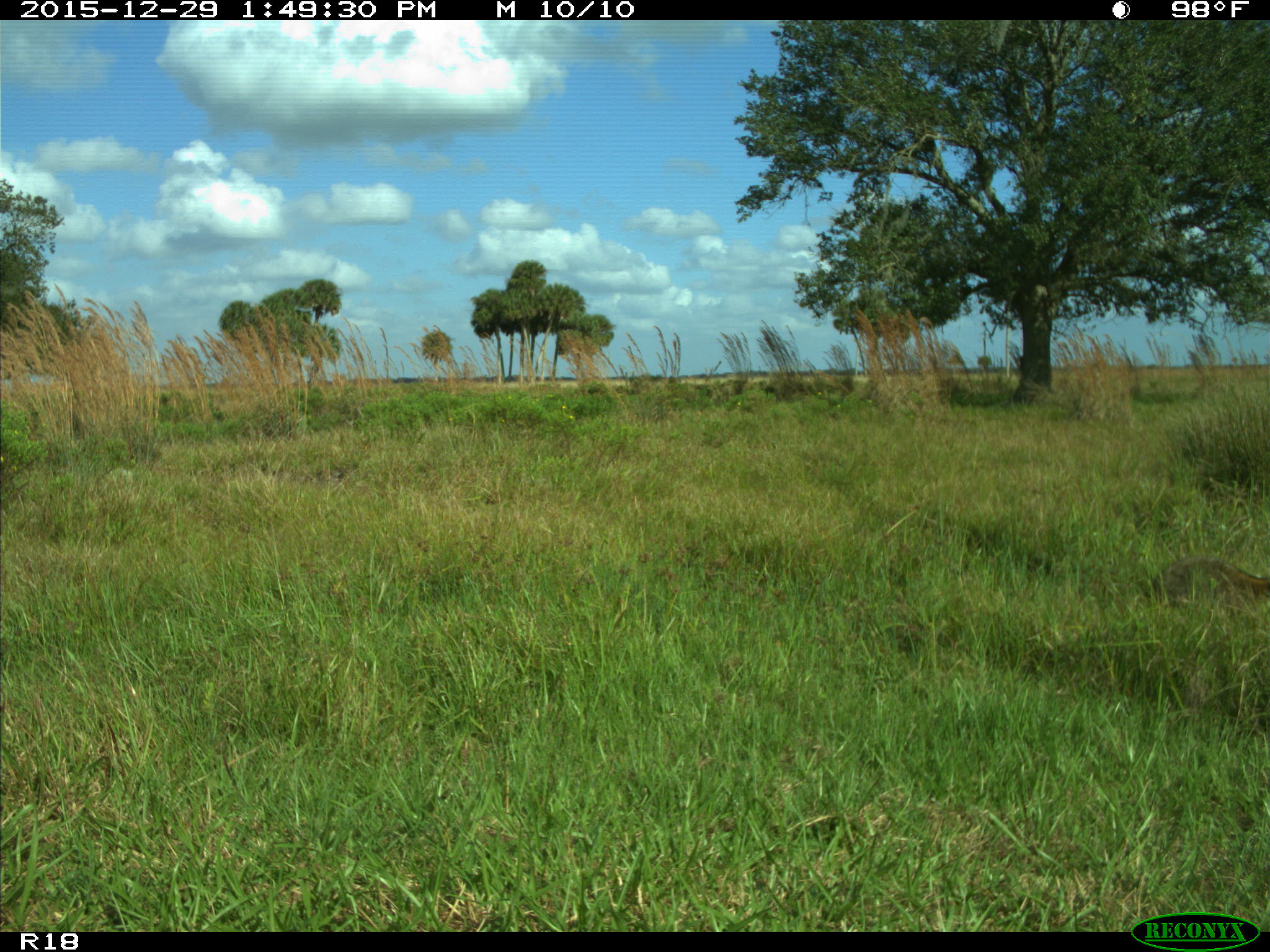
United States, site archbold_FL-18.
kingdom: Animalia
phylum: Chordata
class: Mammalia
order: Carnivora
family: Procyonidae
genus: Procyon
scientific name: Procyon lotor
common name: common raccoon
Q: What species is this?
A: Procyon lotor (common raccoon).